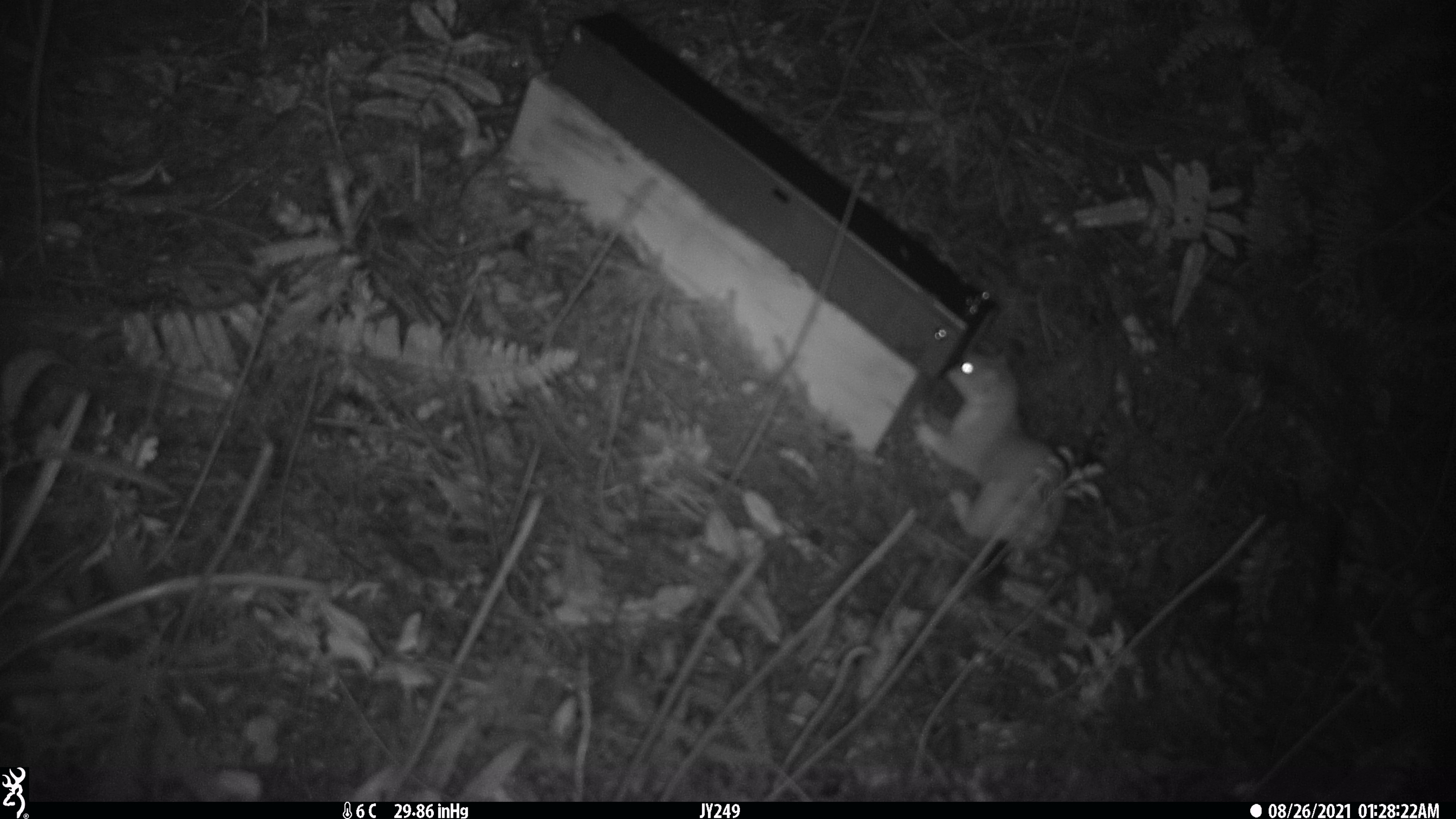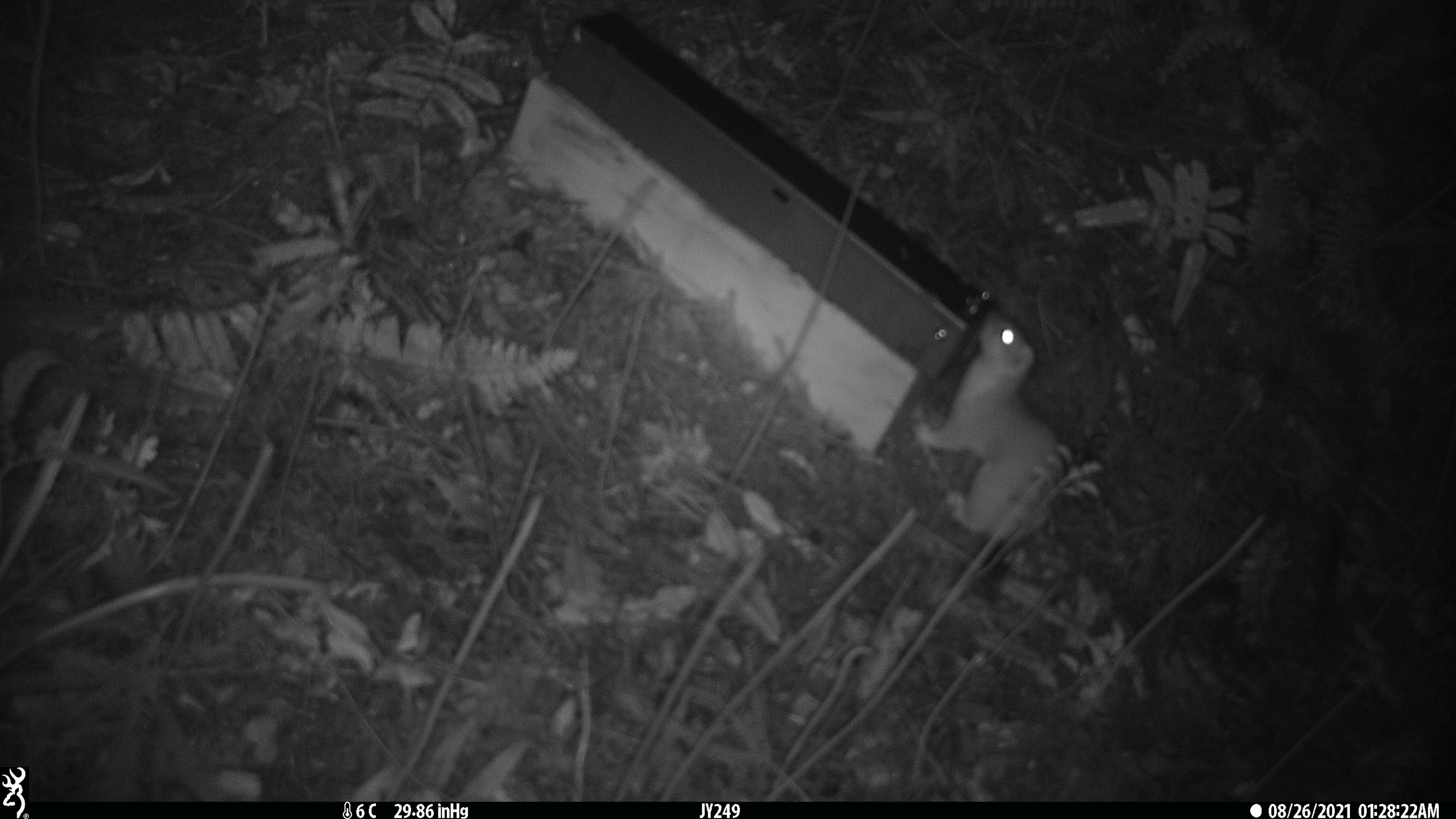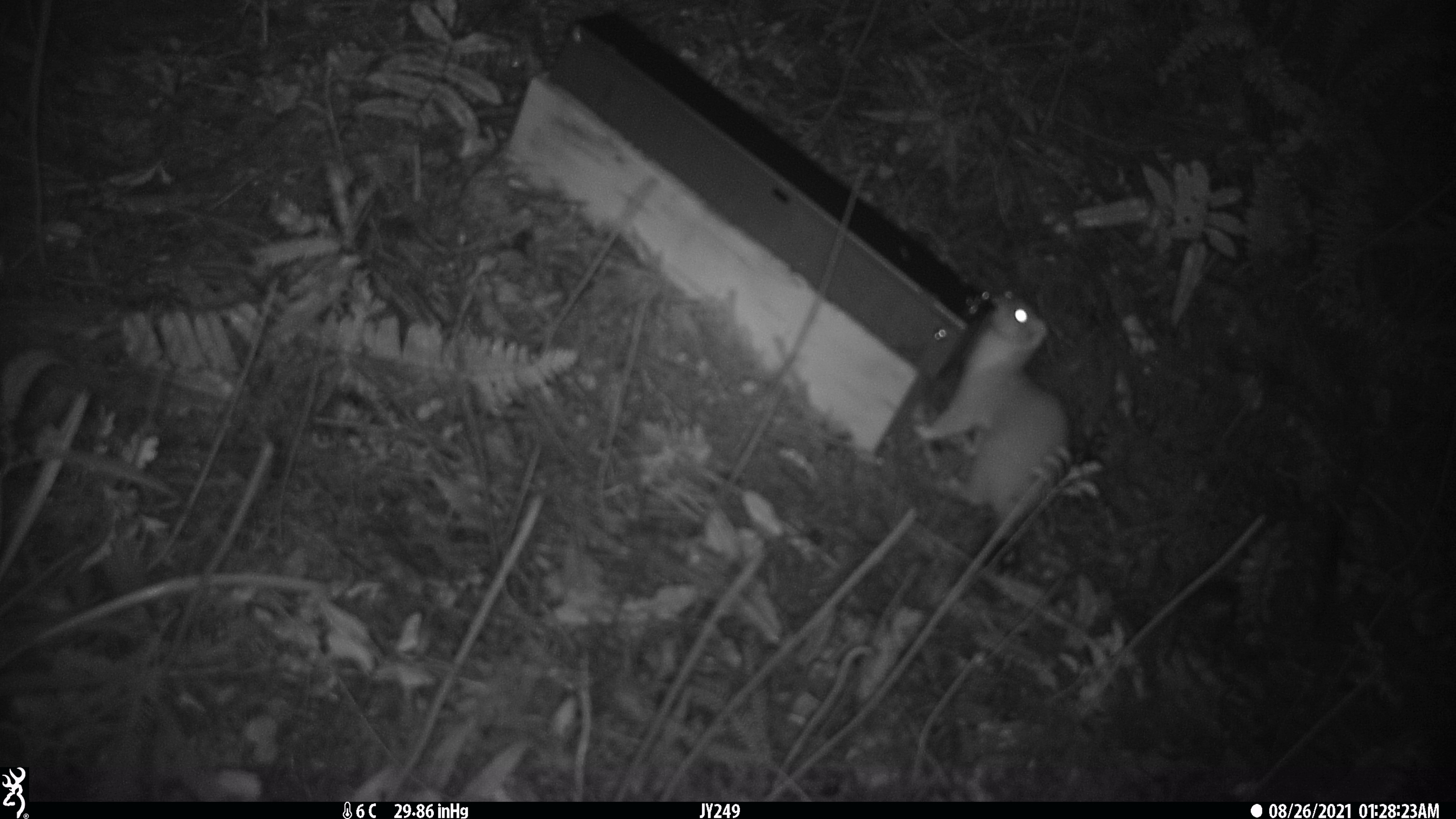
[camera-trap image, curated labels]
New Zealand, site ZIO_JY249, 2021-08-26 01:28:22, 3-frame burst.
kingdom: Animalia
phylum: Chordata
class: Mammalia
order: Carnivora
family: Mustelidae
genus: Mustela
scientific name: Mustela erminea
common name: stoat